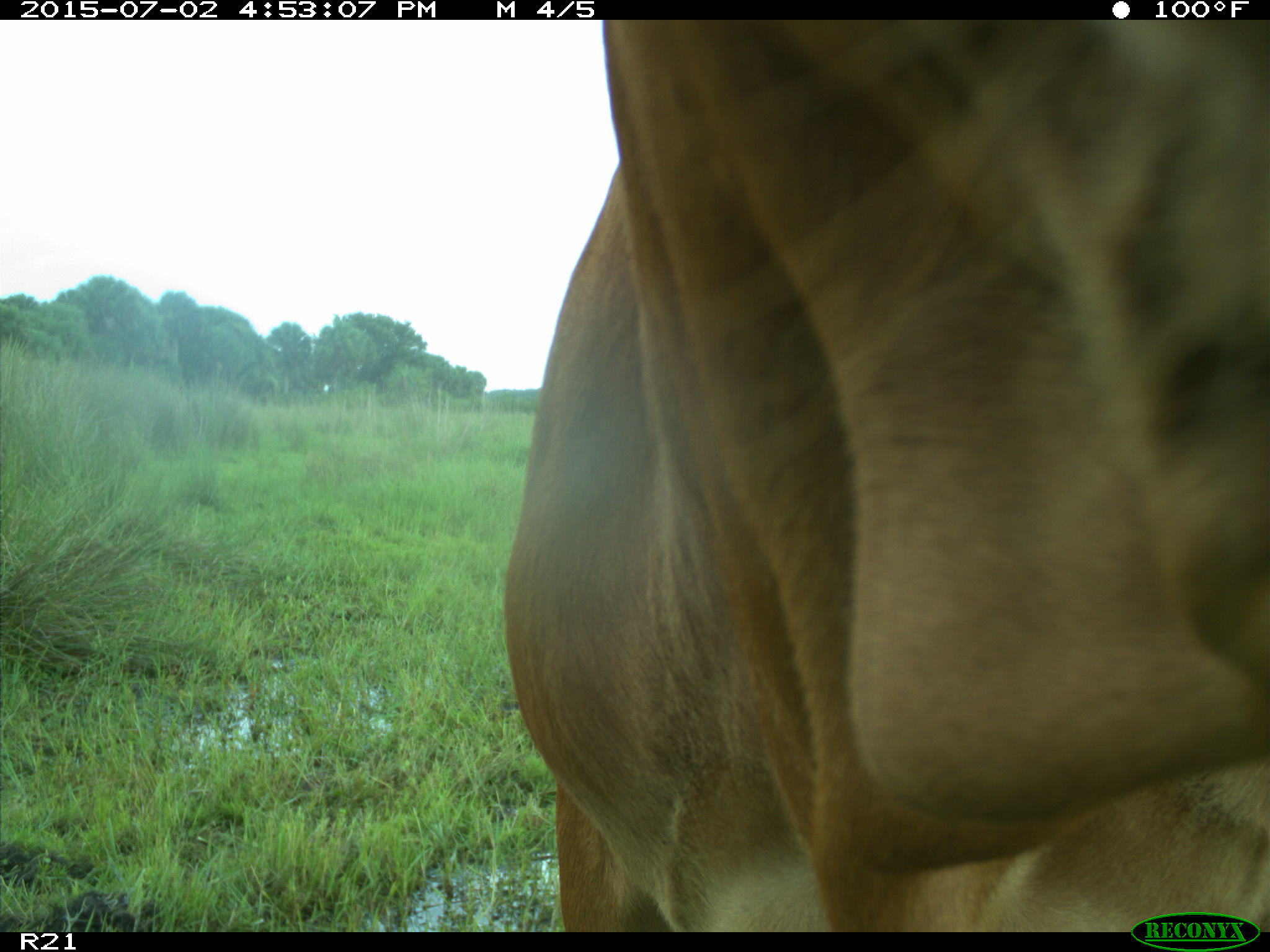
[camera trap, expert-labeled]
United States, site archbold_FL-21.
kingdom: Animalia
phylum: Chordata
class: Mammalia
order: Artiodactyla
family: Bovidae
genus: Bos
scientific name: Bos taurus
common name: domestic cow